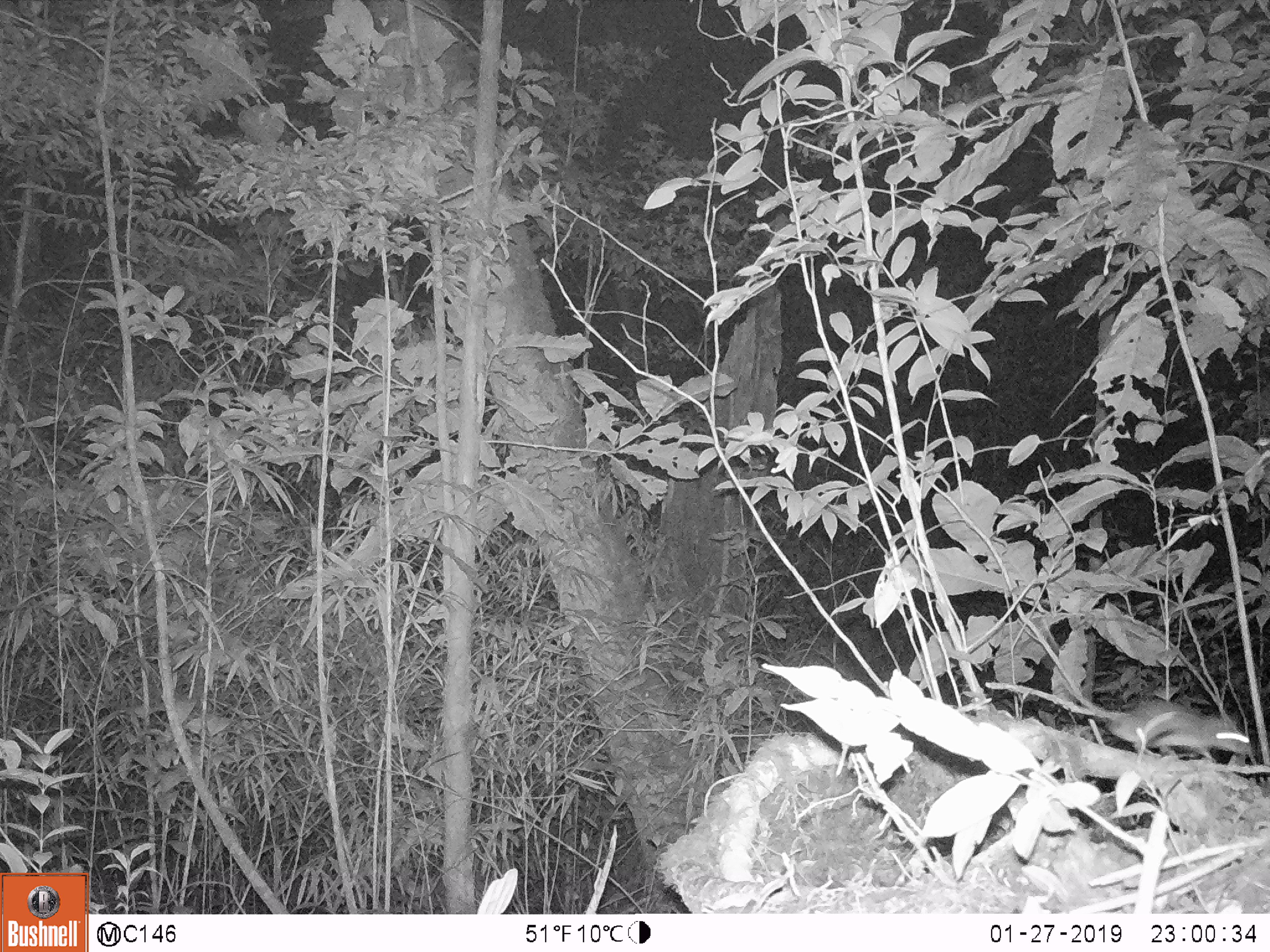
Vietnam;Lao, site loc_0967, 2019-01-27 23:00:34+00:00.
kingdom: Animalia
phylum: Chordata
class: Mammalia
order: Rodentia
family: Muridae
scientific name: Muridae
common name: old-world mice and rats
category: unidentified murid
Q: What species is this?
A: Unidentified murid (old-world mice and rats) (Muridae).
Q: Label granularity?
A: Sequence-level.